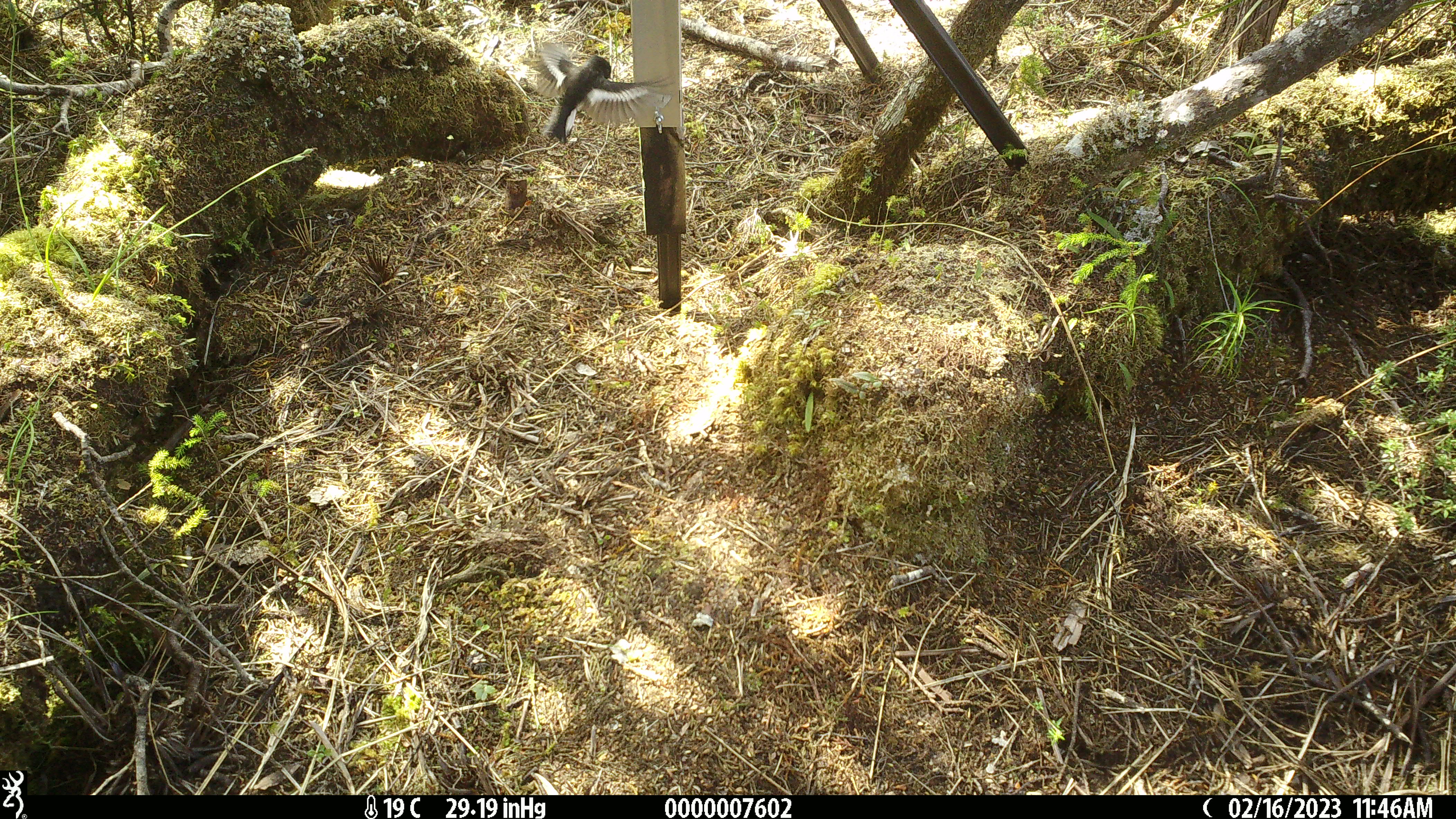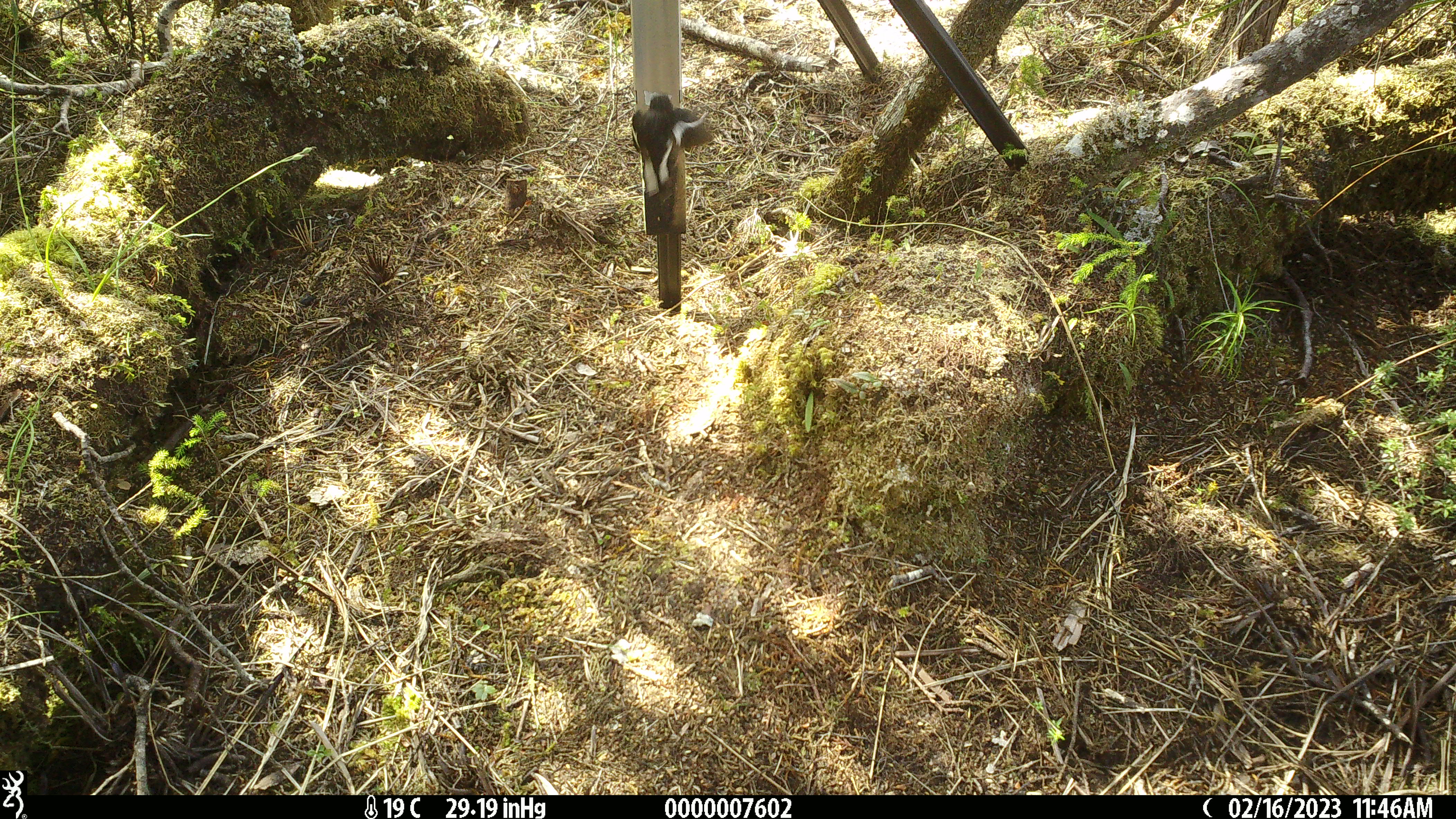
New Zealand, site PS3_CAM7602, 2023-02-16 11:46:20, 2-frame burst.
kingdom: Animalia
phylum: Chordata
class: Aves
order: Passeriformes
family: Petroicidae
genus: Petroica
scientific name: Petroica macrocephala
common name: tomtit